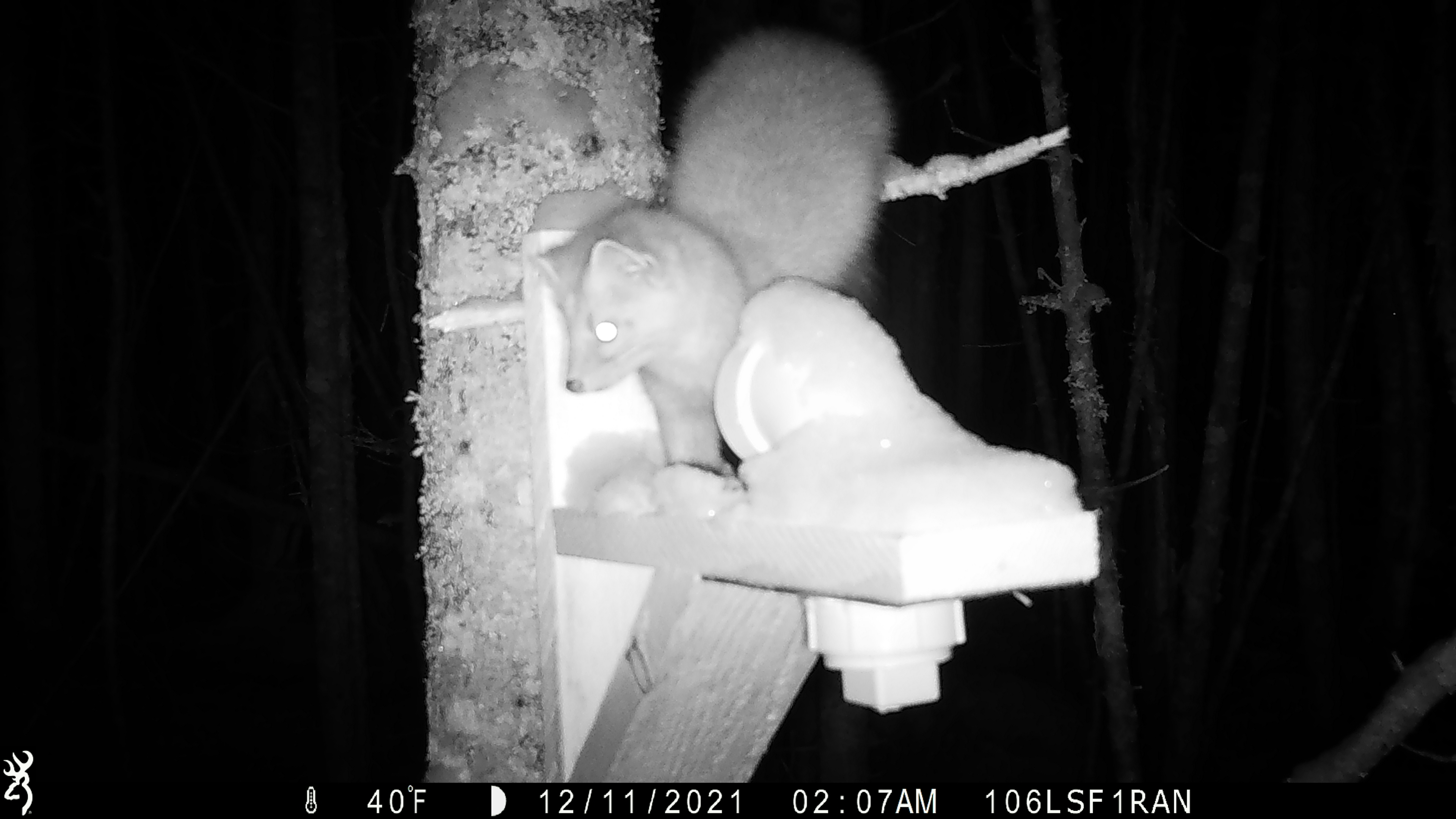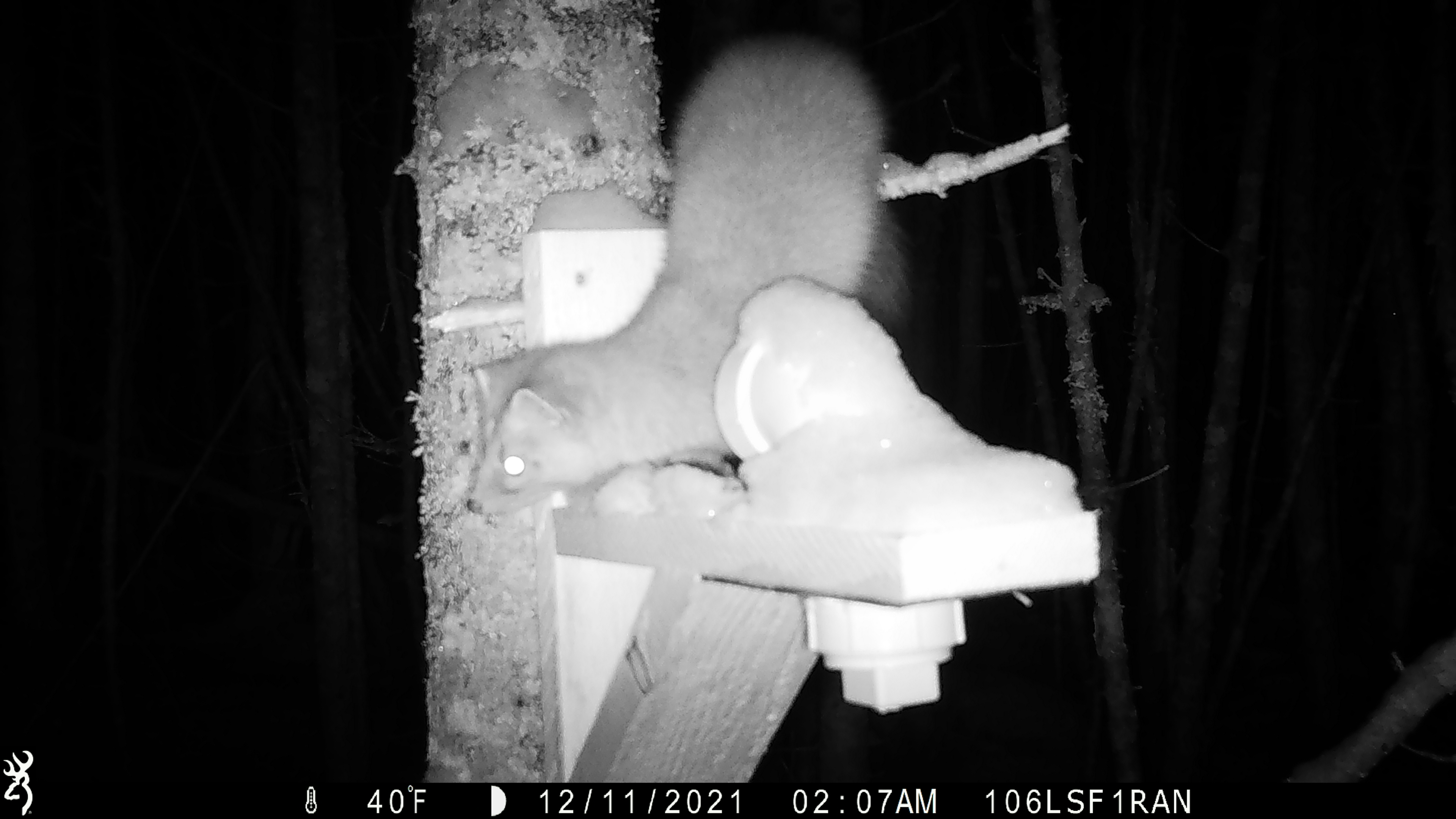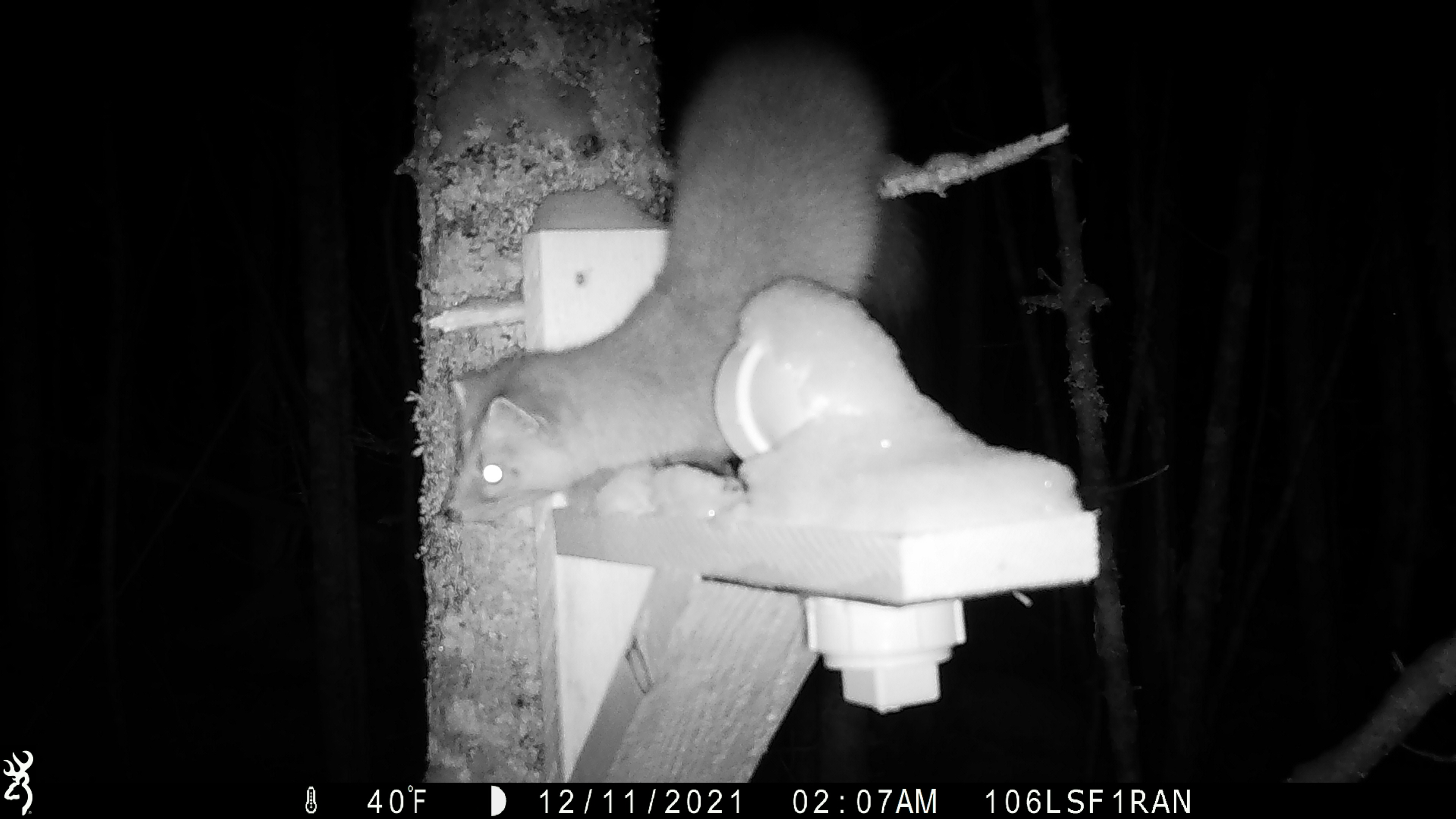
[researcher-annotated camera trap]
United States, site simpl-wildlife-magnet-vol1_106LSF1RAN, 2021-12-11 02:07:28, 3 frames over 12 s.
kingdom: Animalia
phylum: Chordata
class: Mammalia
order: Carnivora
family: Mustelidae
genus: Martes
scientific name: Martes americana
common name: american marten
American marten (Martes americana).